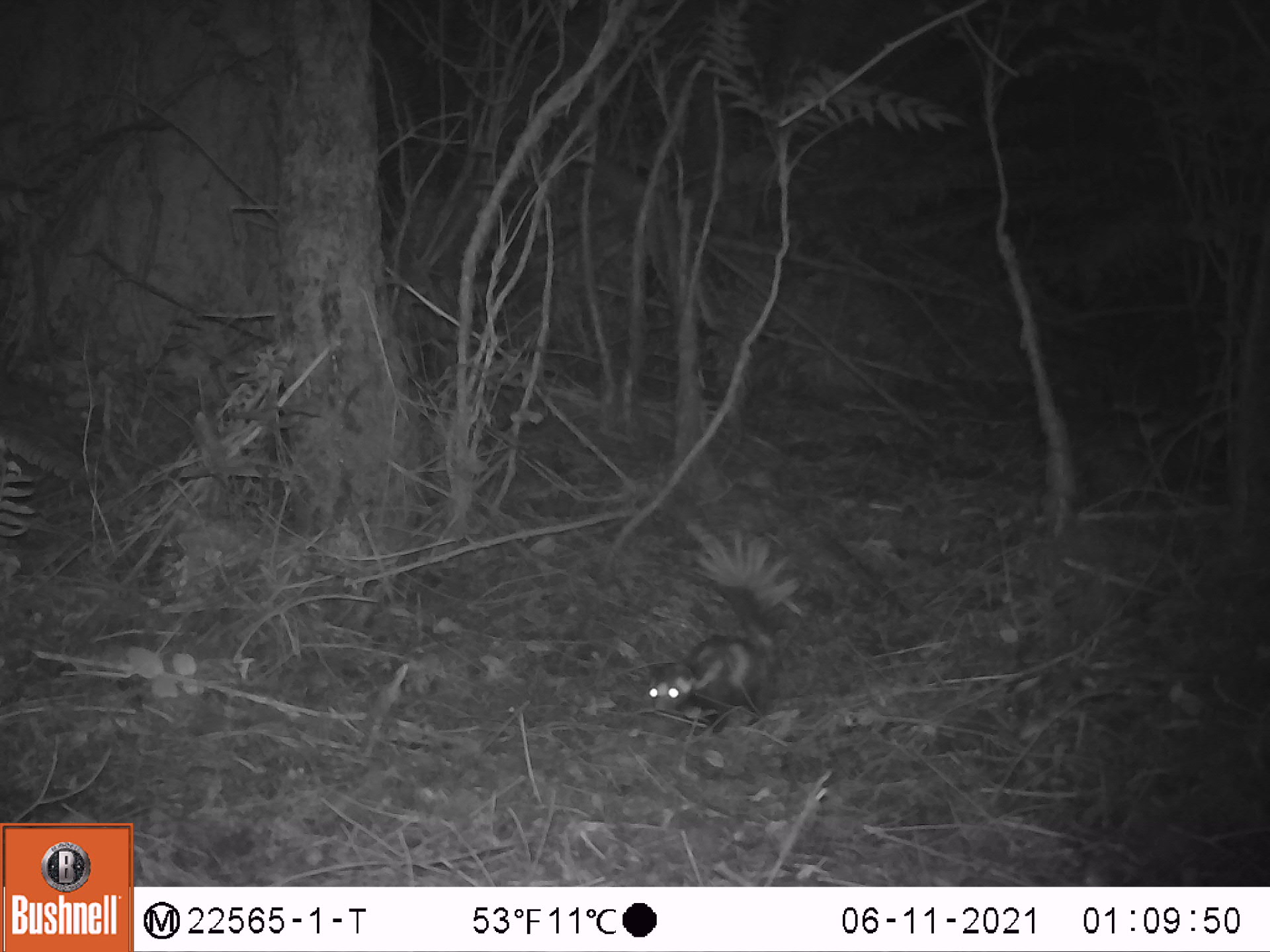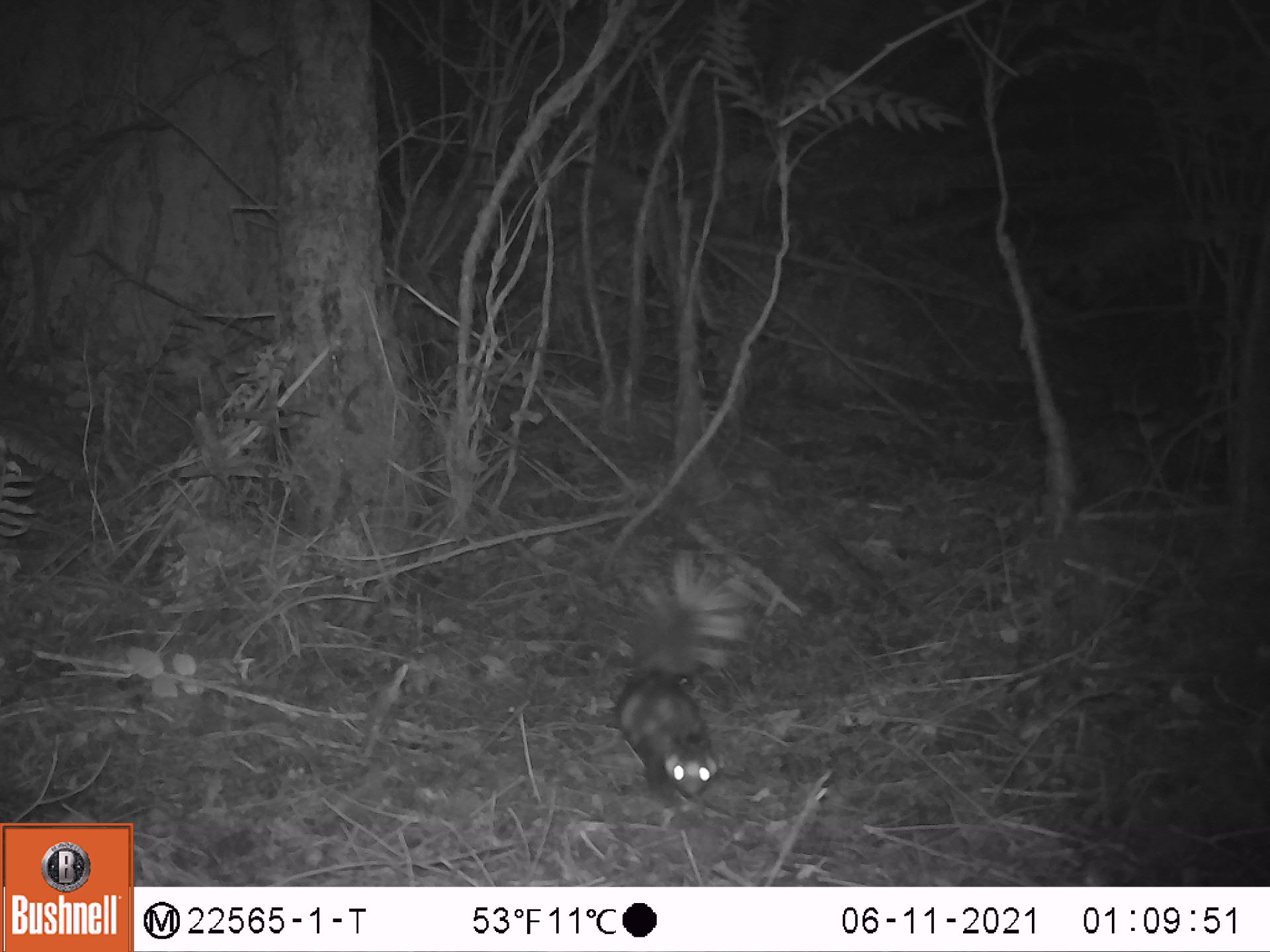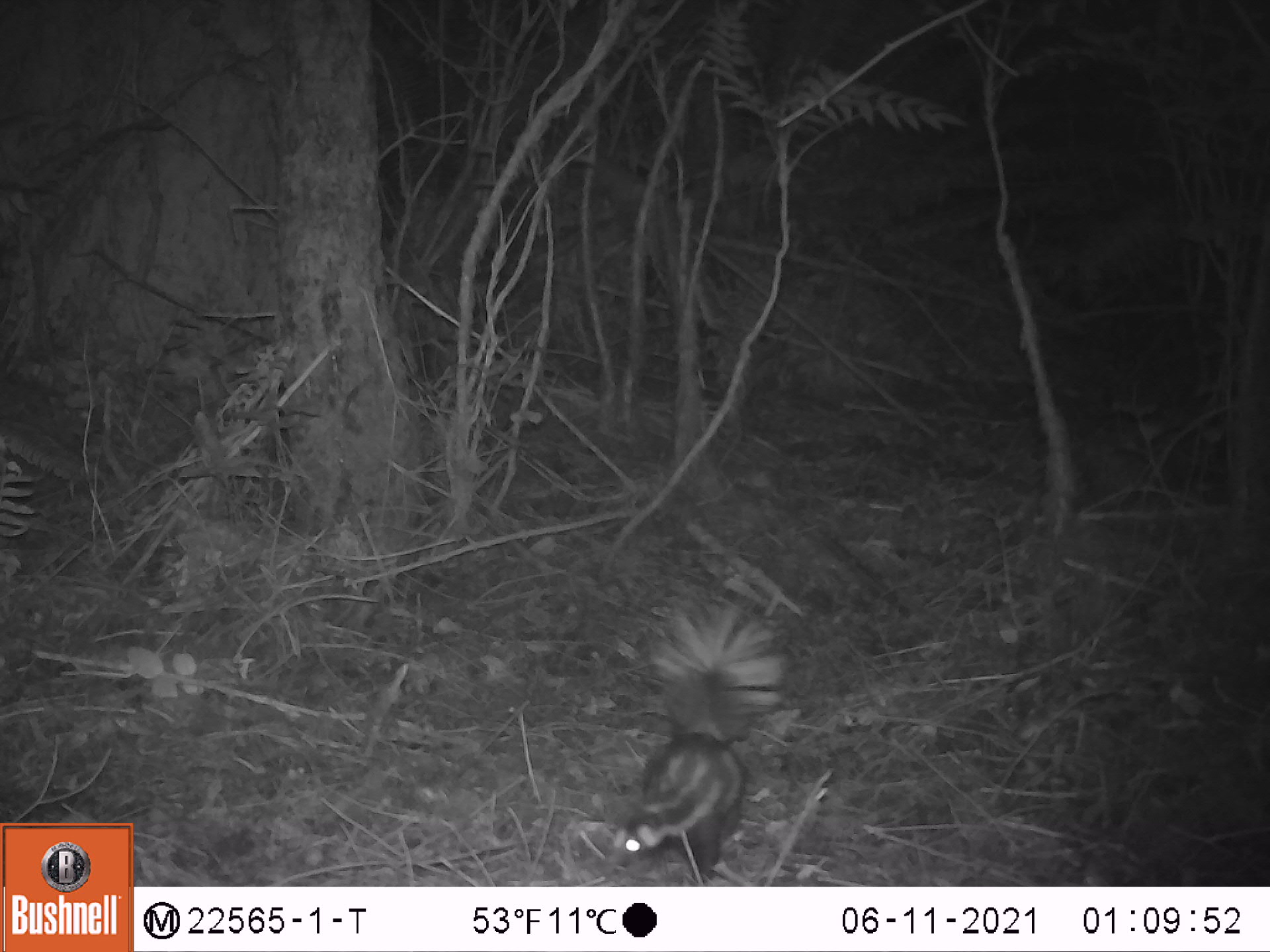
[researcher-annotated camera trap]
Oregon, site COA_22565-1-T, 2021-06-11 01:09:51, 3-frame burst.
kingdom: Animalia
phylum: Chordata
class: Mammalia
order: Carnivora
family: Mephitidae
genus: Spilogale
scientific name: Spilogale gracilis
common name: western spotted skunk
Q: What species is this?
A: Western spotted skunk (Spilogale gracilis).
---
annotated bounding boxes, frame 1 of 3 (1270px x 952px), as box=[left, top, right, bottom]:
western spotted skunk: box=[639, 523, 806, 742]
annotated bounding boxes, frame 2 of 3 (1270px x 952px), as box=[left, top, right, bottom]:
western spotted skunk: box=[602, 539, 753, 814]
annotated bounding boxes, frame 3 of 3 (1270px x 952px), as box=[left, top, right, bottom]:
western spotted skunk: box=[608, 599, 787, 882]